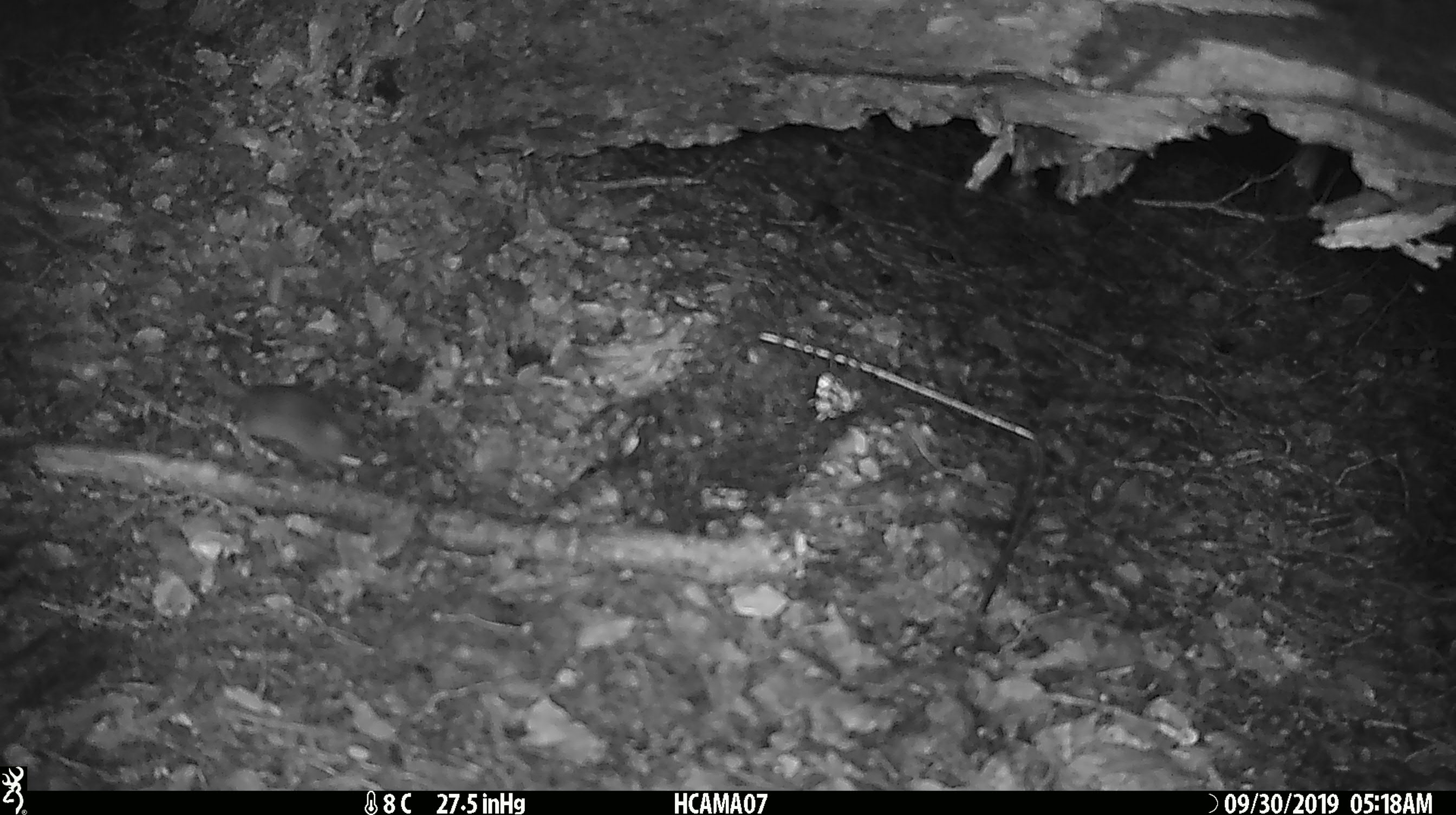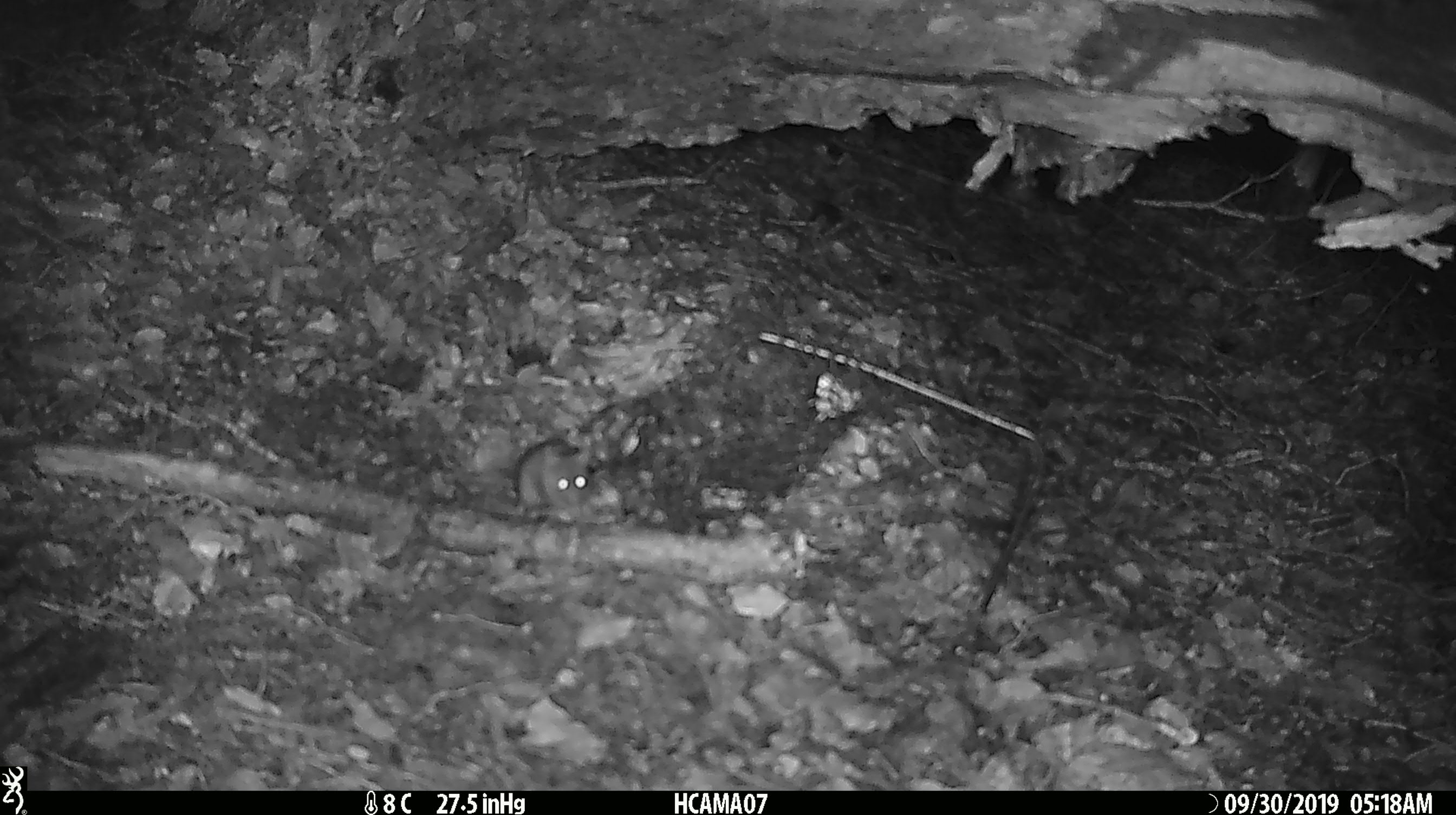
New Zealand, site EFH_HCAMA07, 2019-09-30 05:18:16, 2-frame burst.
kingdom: Animalia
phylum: Chordata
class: Mammalia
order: Rodentia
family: Muridae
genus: Mus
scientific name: Mus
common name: mouse